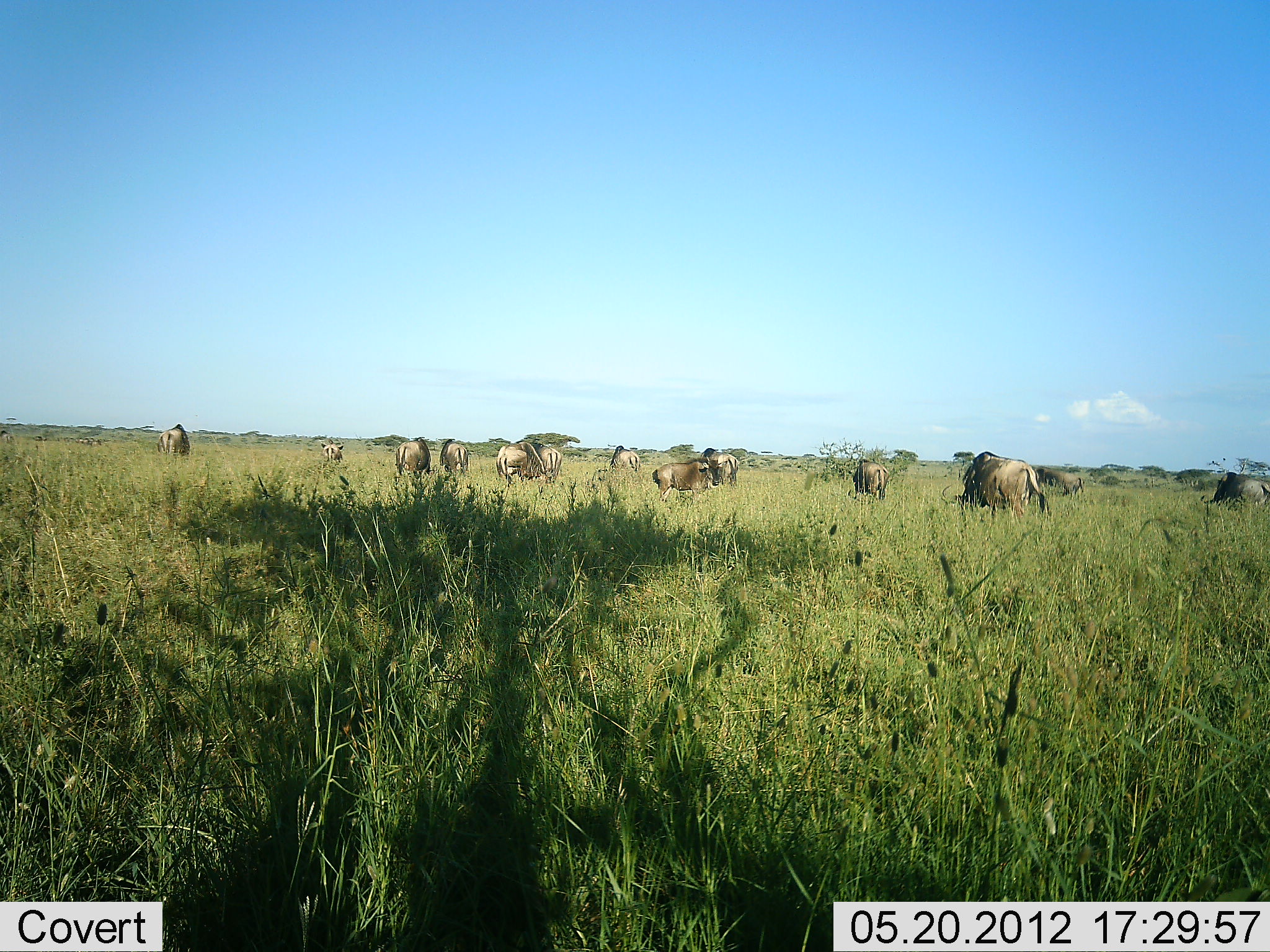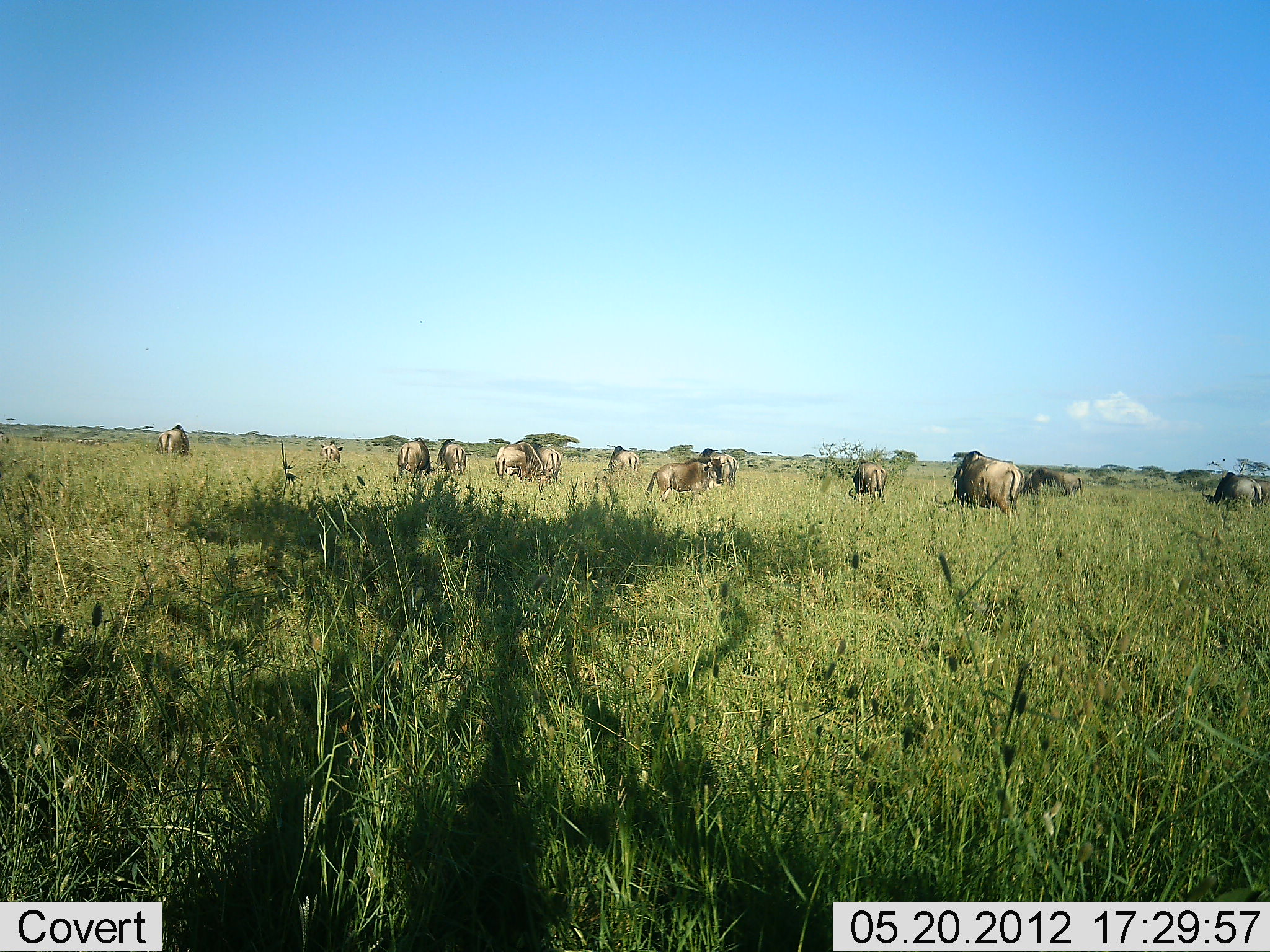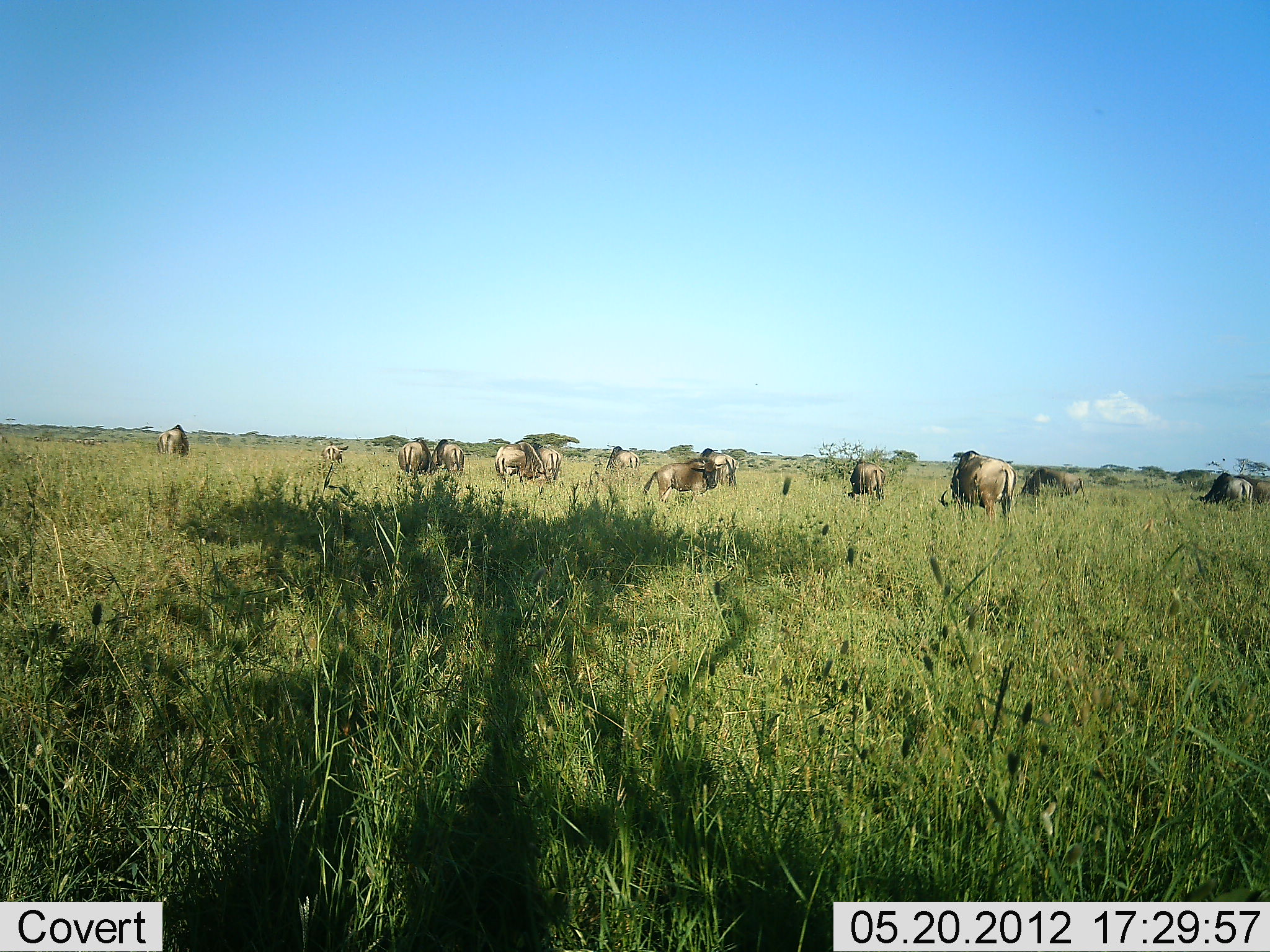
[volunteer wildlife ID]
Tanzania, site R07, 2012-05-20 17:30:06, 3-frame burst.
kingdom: Animalia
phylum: Chordata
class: Mammalia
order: Artiodactyla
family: Bovidae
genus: Connochaetes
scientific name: Connochaetes taurinus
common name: blue wildebeest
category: wildebeest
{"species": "wildebeest (blue wildebeest) (Connochaetes taurinus)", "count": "11-50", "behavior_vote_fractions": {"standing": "60%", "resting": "0%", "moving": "10%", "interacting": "0%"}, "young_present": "0%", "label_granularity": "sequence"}